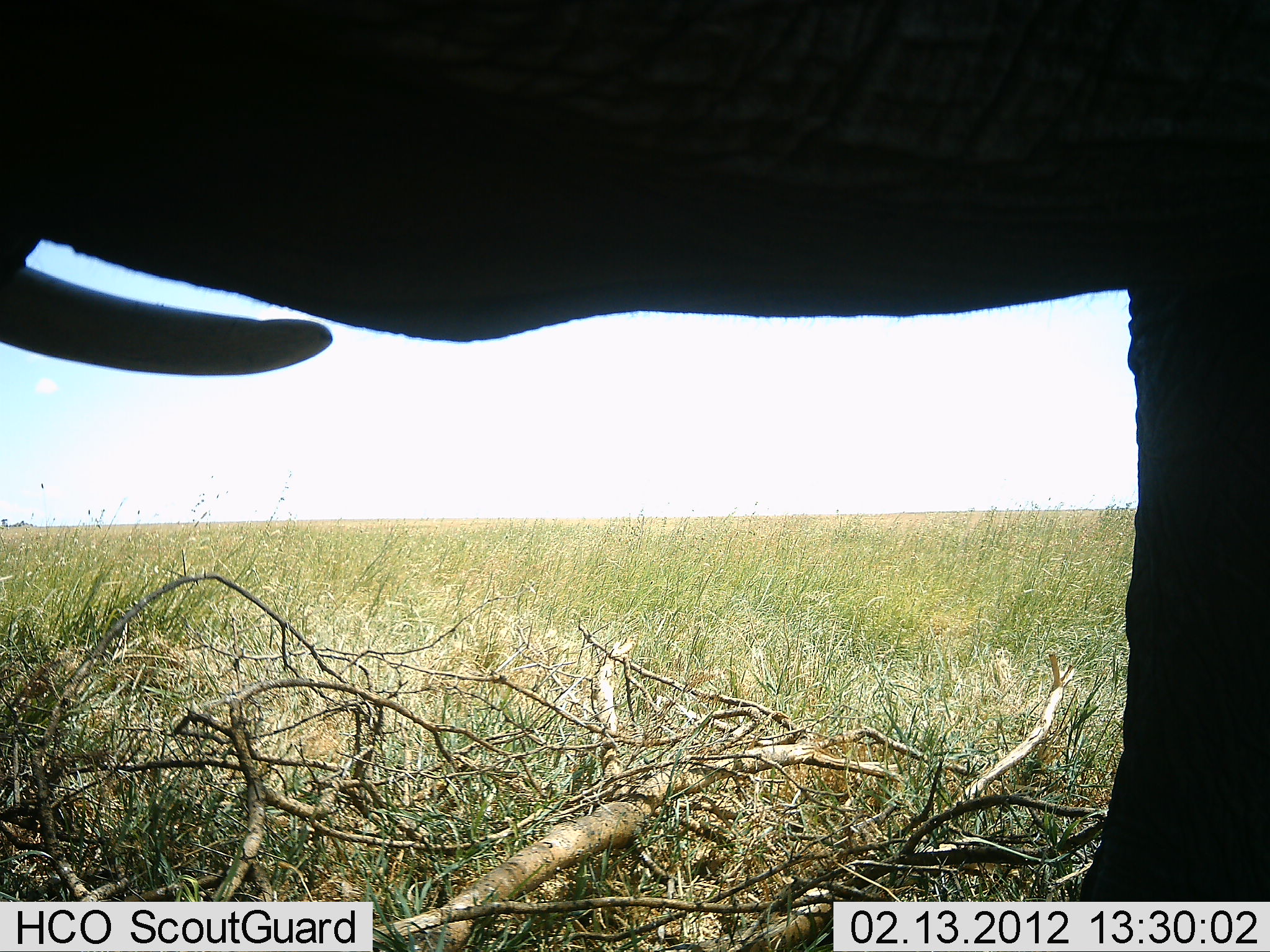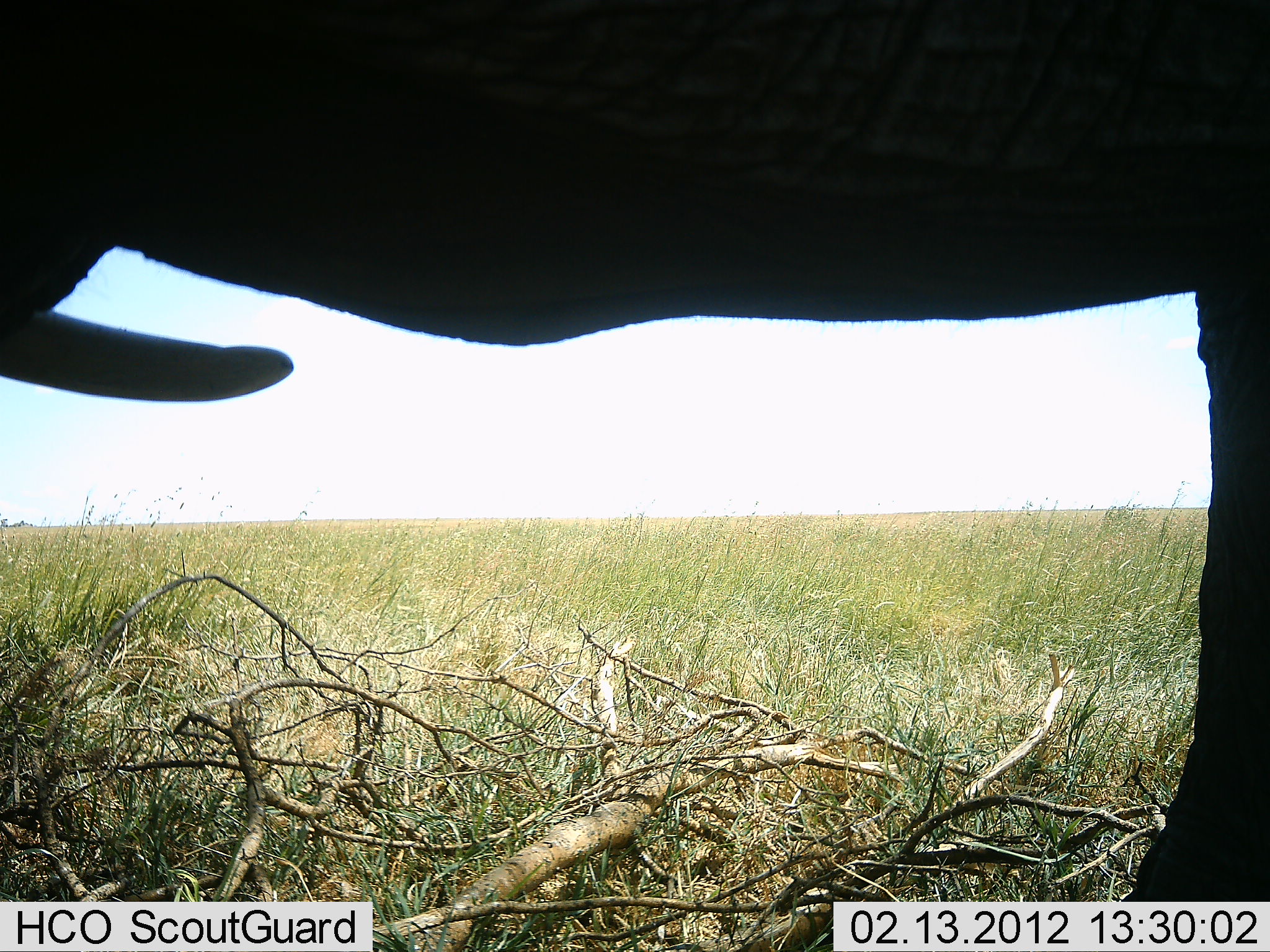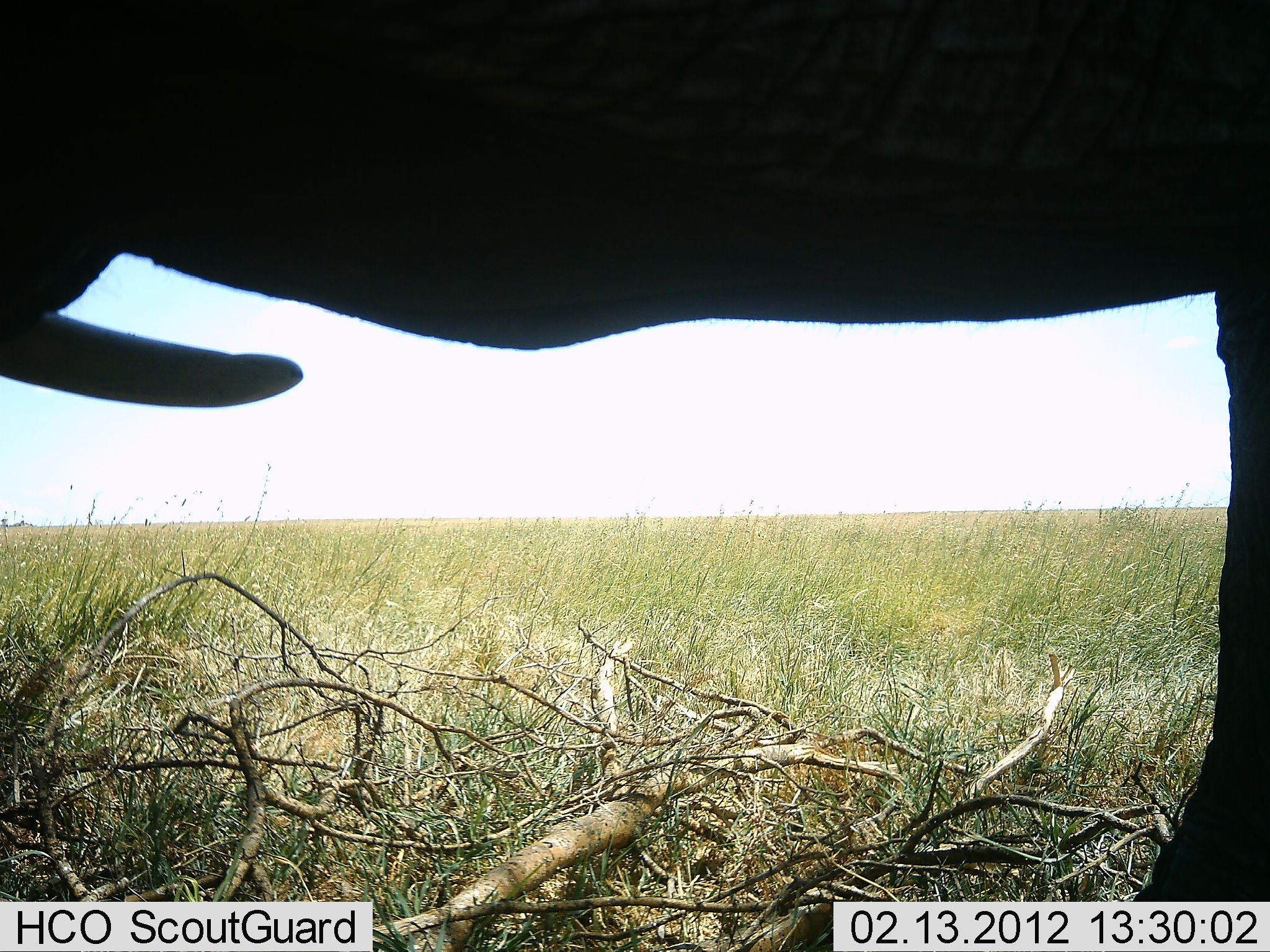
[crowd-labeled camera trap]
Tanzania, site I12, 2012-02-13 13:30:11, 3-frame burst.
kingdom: Animalia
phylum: Chordata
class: Mammalia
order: Proboscidea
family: Elephantidae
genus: Loxodonta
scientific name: Loxodonta africana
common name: african bush elephant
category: elephant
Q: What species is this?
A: Elephant (african bush elephant) (Loxodonta africana).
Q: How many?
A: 1.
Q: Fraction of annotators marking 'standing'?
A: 91%.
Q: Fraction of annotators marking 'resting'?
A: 0%.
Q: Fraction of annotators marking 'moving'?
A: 9%.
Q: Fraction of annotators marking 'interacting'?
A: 5%.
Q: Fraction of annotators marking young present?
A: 0%.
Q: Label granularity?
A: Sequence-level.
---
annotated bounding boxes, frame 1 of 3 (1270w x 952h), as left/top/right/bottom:
animal: 1/1/1270/952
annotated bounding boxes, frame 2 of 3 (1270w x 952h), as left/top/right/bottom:
animal: 0/0/1270/952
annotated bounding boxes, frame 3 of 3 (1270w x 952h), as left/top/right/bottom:
animal: 1/1/1270/952